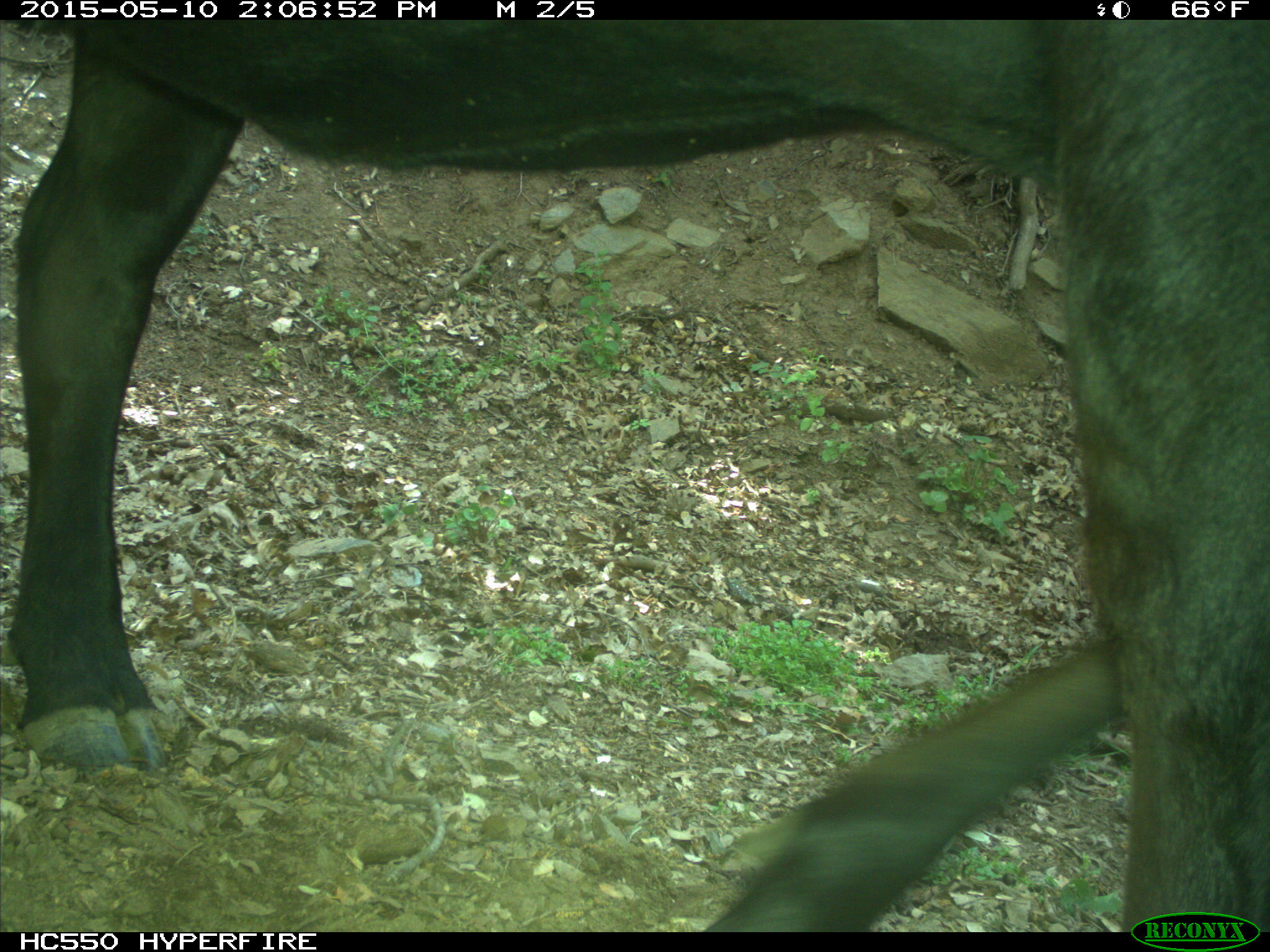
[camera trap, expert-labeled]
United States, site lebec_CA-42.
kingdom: Animalia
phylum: Chordata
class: Mammalia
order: Artiodactyla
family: Bovidae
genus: Bos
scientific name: Bos taurus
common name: domestic cow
Bos taurus (domestic cow).